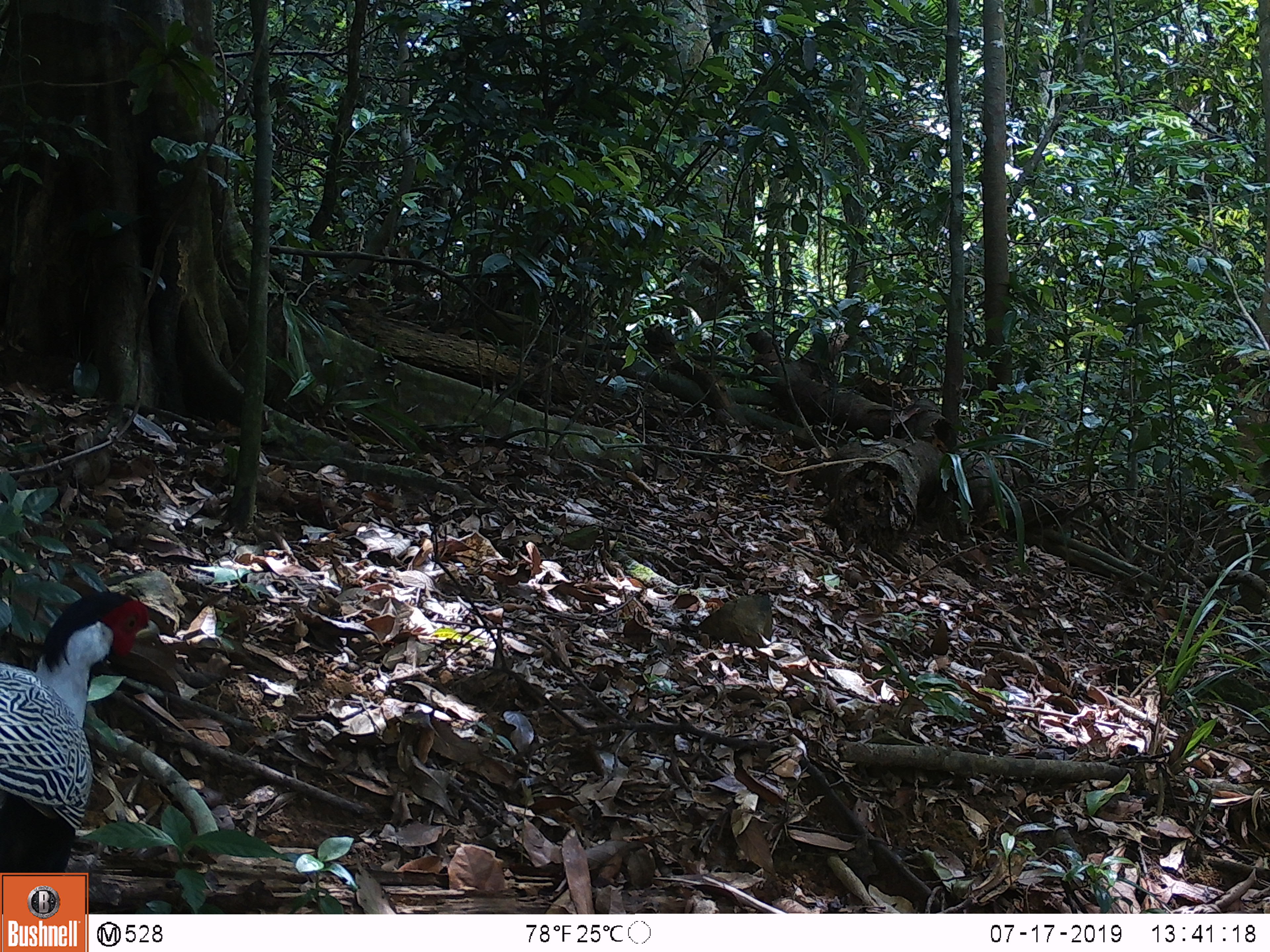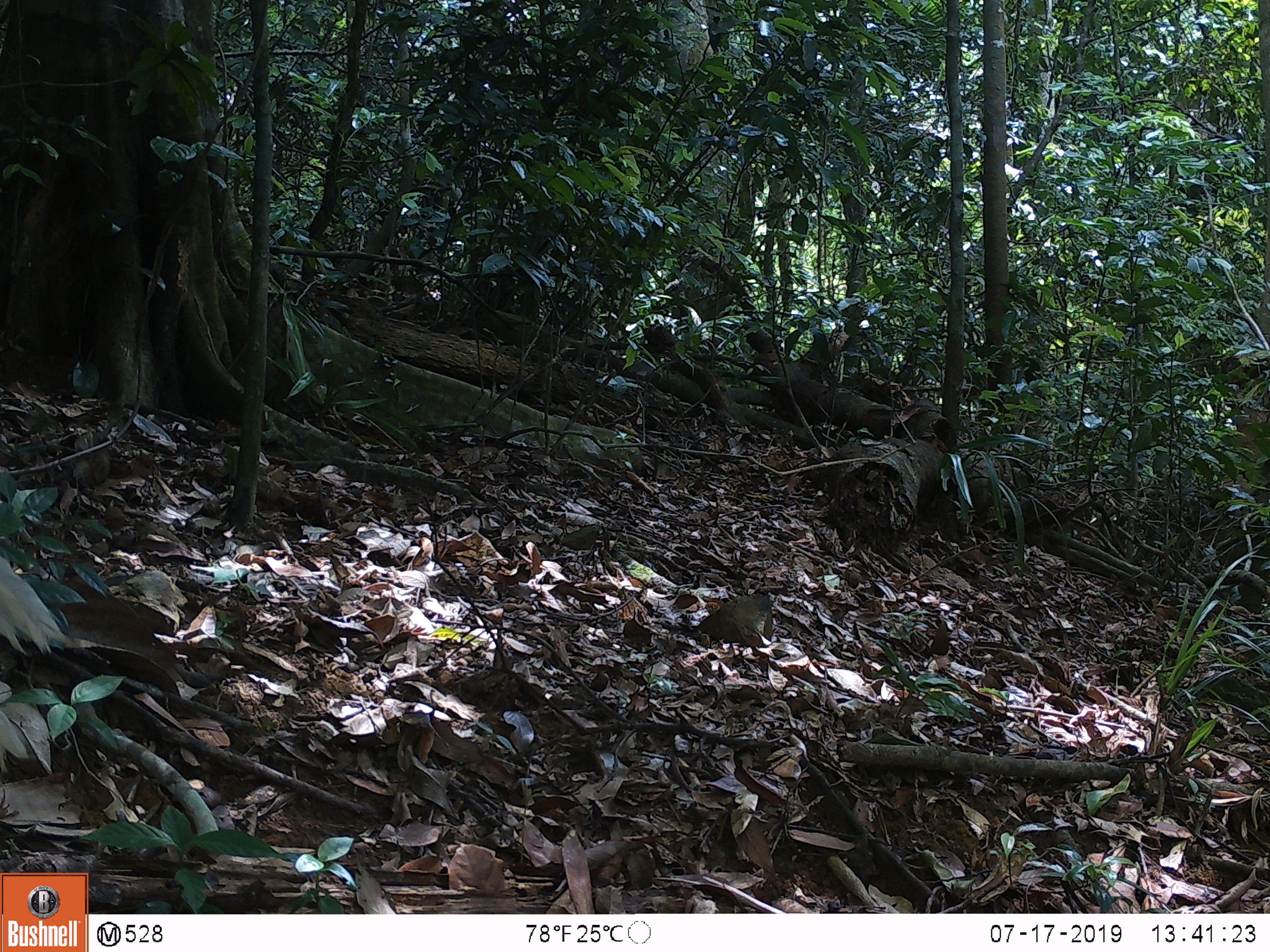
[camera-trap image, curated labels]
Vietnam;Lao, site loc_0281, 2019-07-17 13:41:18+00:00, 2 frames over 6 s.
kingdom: Animalia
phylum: Chordata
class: Aves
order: Galliformes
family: Phasianidae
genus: Lophura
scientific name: Lophura nycthemera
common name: silver pheasant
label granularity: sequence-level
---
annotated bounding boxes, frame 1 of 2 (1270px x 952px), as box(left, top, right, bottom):
silver pheasant: box(0, 590, 161, 912)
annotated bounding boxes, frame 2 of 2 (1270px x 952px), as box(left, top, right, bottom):
silver pheasant: box(0, 551, 70, 658)